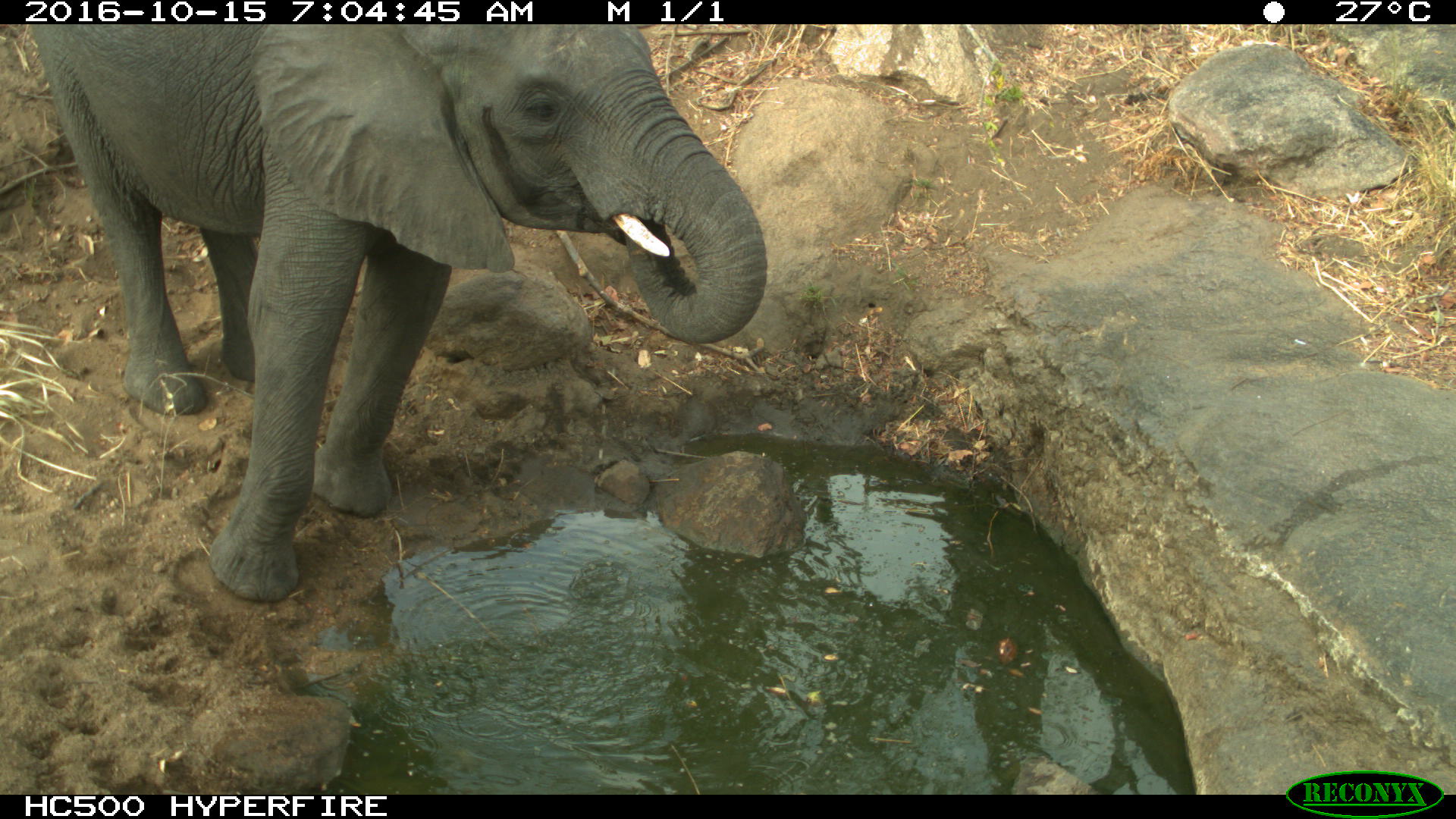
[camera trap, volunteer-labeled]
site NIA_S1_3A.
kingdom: Animalia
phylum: Chordata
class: Mammalia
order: Proboscidea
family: Elephantidae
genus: Loxodonta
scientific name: Loxodonta africana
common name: african bush elephant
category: elephant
Elephant (african bush elephant) (Loxodonta africana), count 1. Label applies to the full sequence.